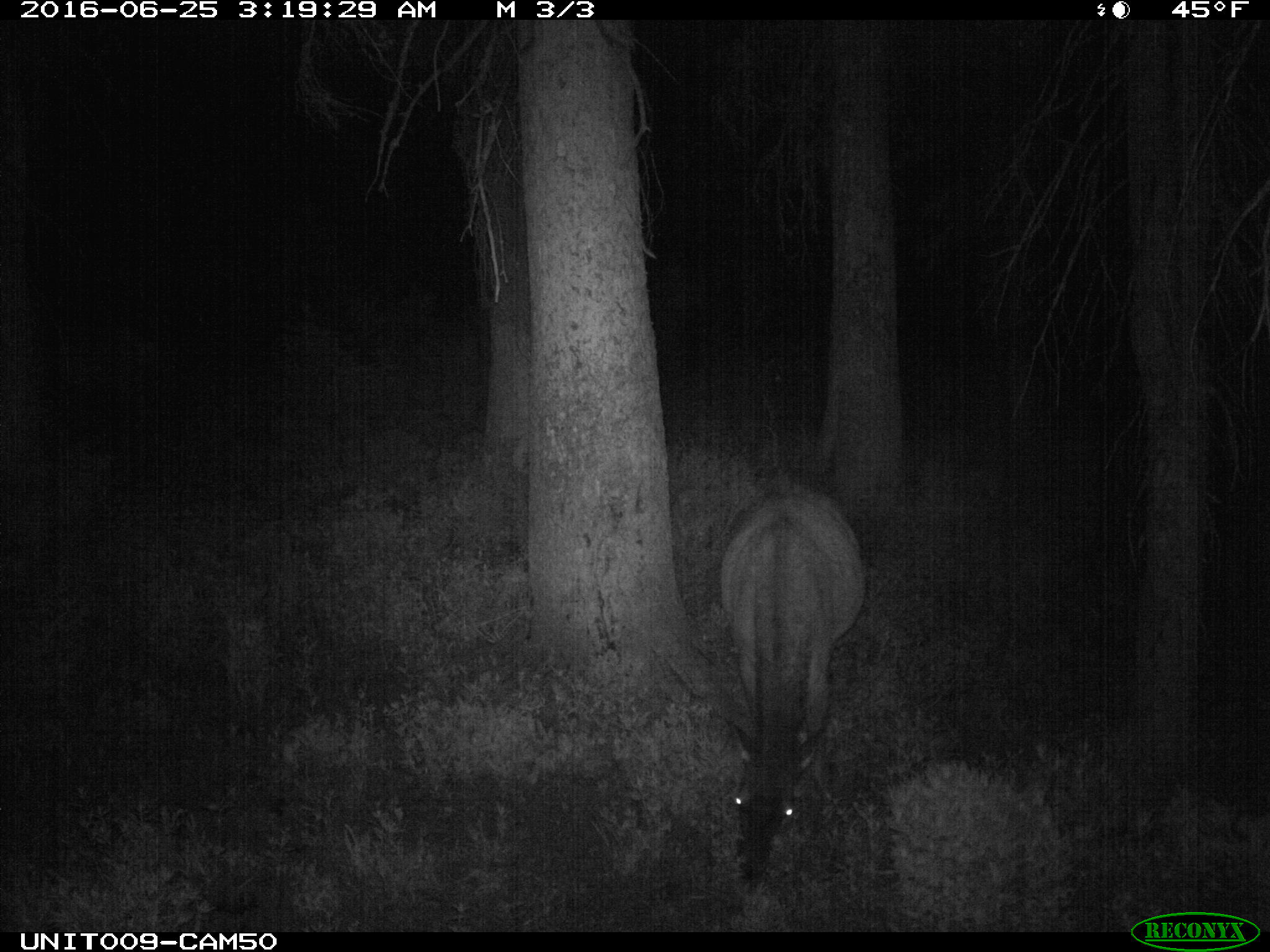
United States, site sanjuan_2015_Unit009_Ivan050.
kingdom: Animalia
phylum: Chordata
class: Mammalia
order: Artiodactyla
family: Cervidae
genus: Cervus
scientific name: Cervus elaphus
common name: red deer